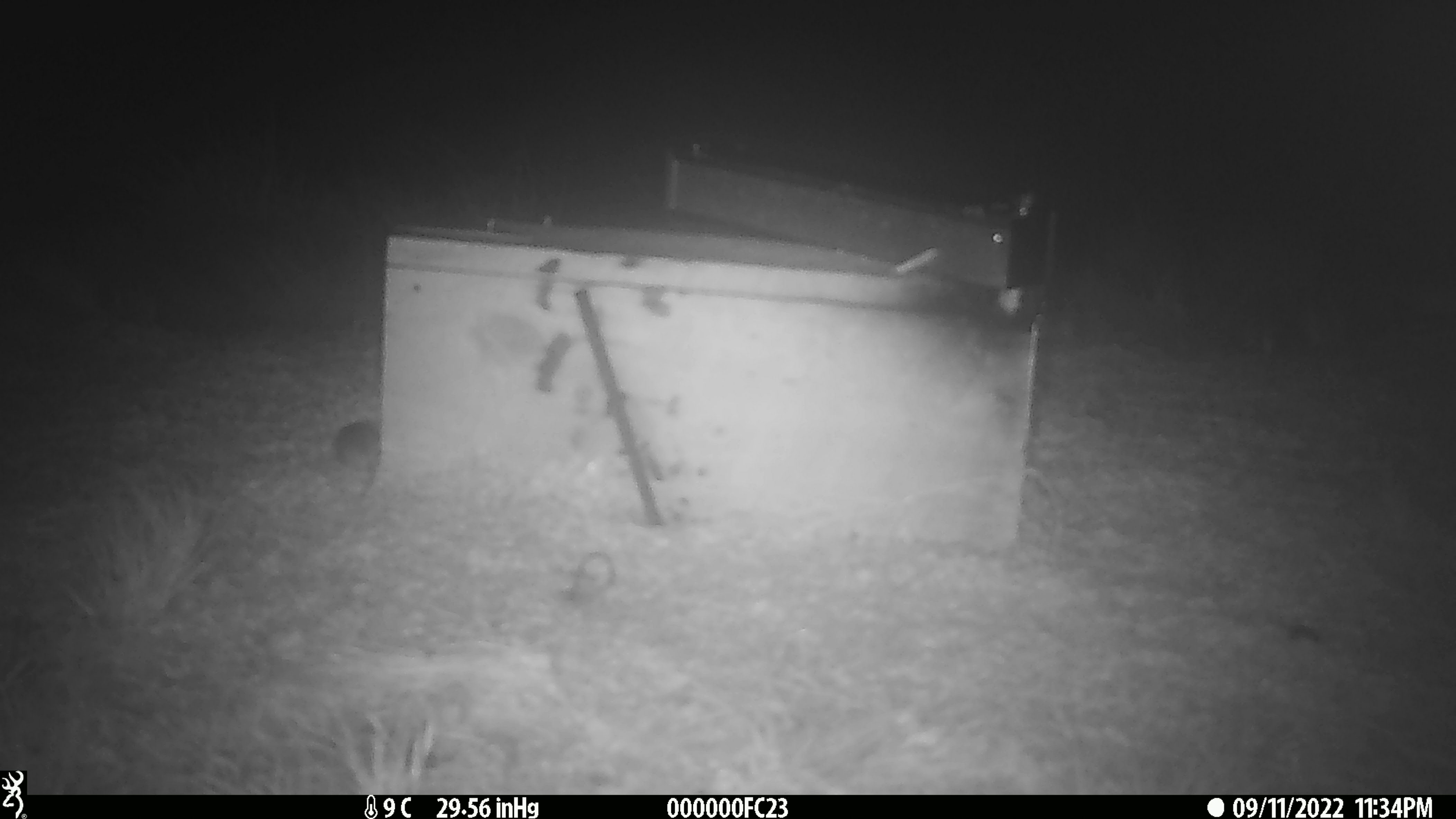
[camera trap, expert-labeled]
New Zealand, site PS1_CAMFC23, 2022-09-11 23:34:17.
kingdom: Animalia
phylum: Chordata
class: Mammalia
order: Rodentia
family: Muridae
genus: Mus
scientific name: Mus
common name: mouse